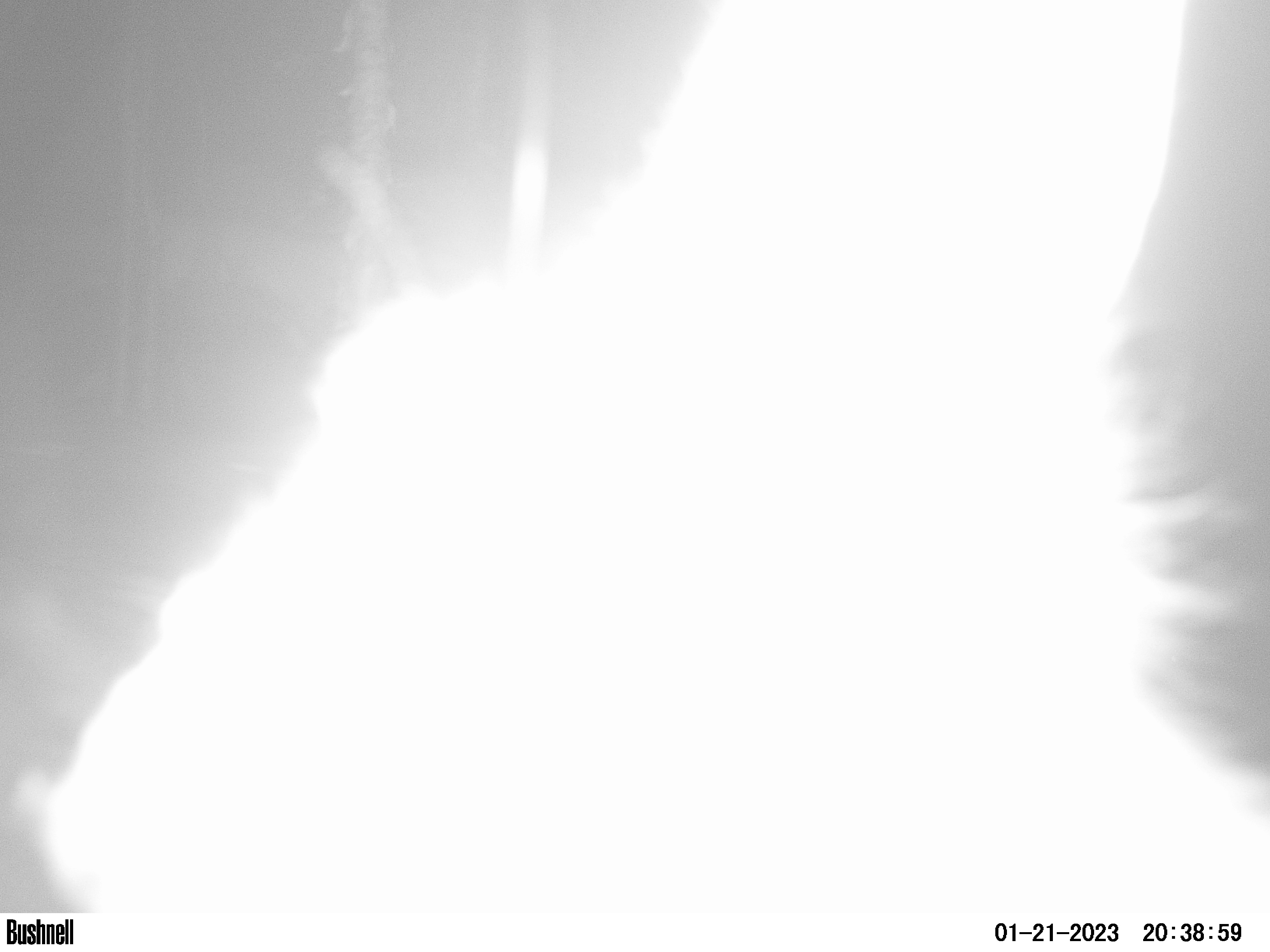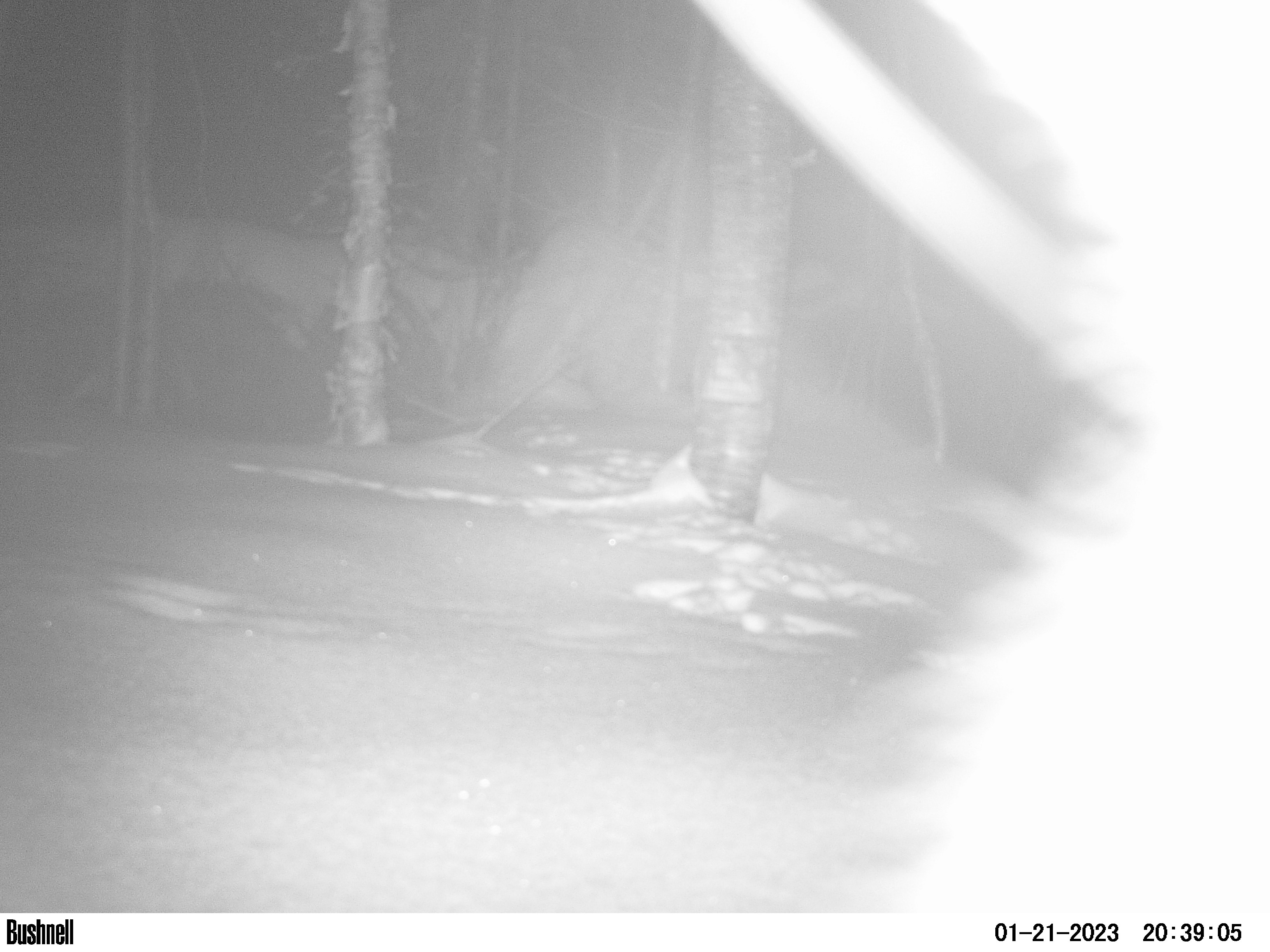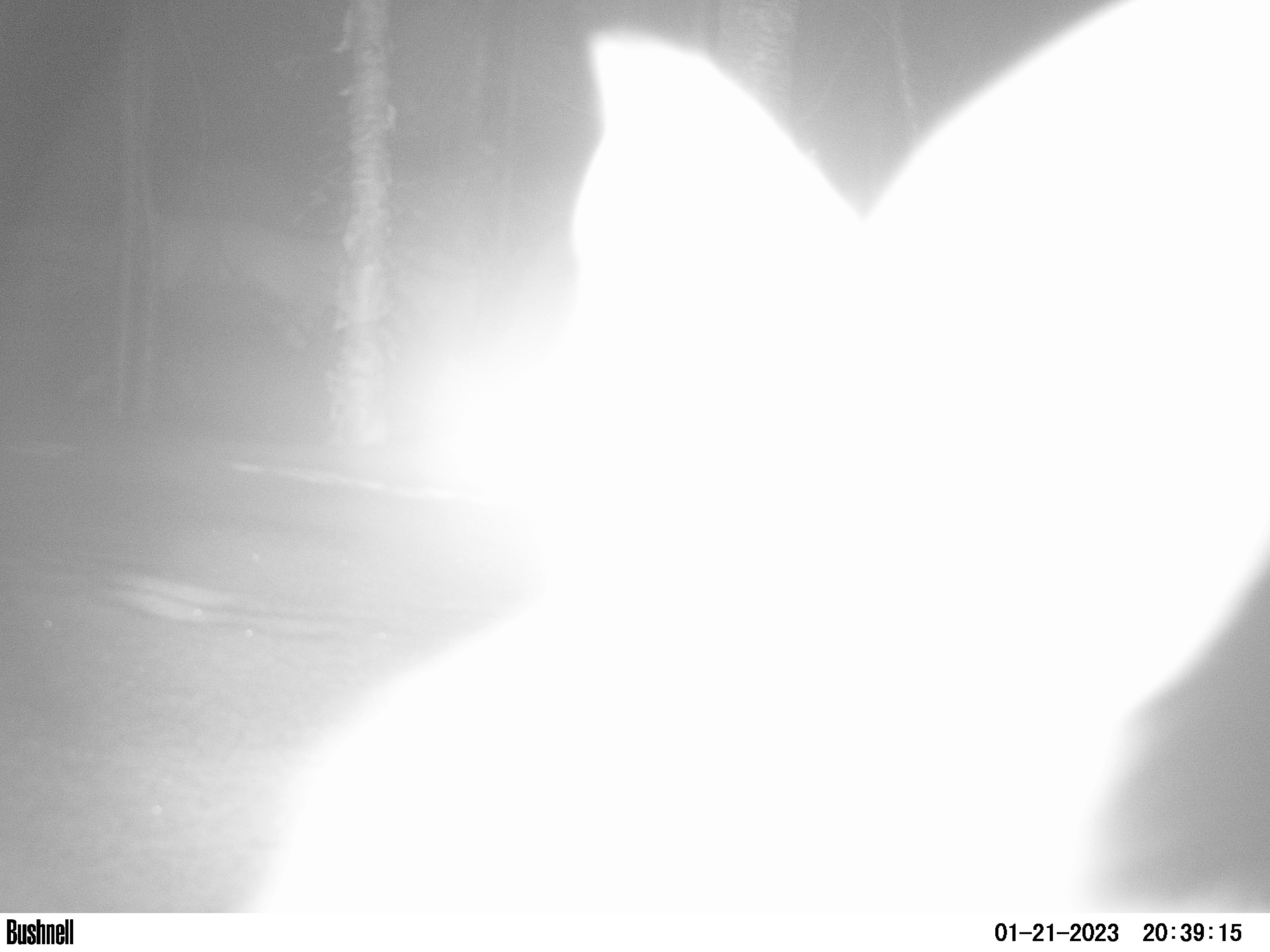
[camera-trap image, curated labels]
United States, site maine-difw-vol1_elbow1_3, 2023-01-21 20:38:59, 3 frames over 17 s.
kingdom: Animalia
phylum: Chordata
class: Mammalia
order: Lagomorpha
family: Leporidae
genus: Lepus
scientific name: Lepus americanus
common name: snowshoe hare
Snowshoe hare (Lepus americanus).